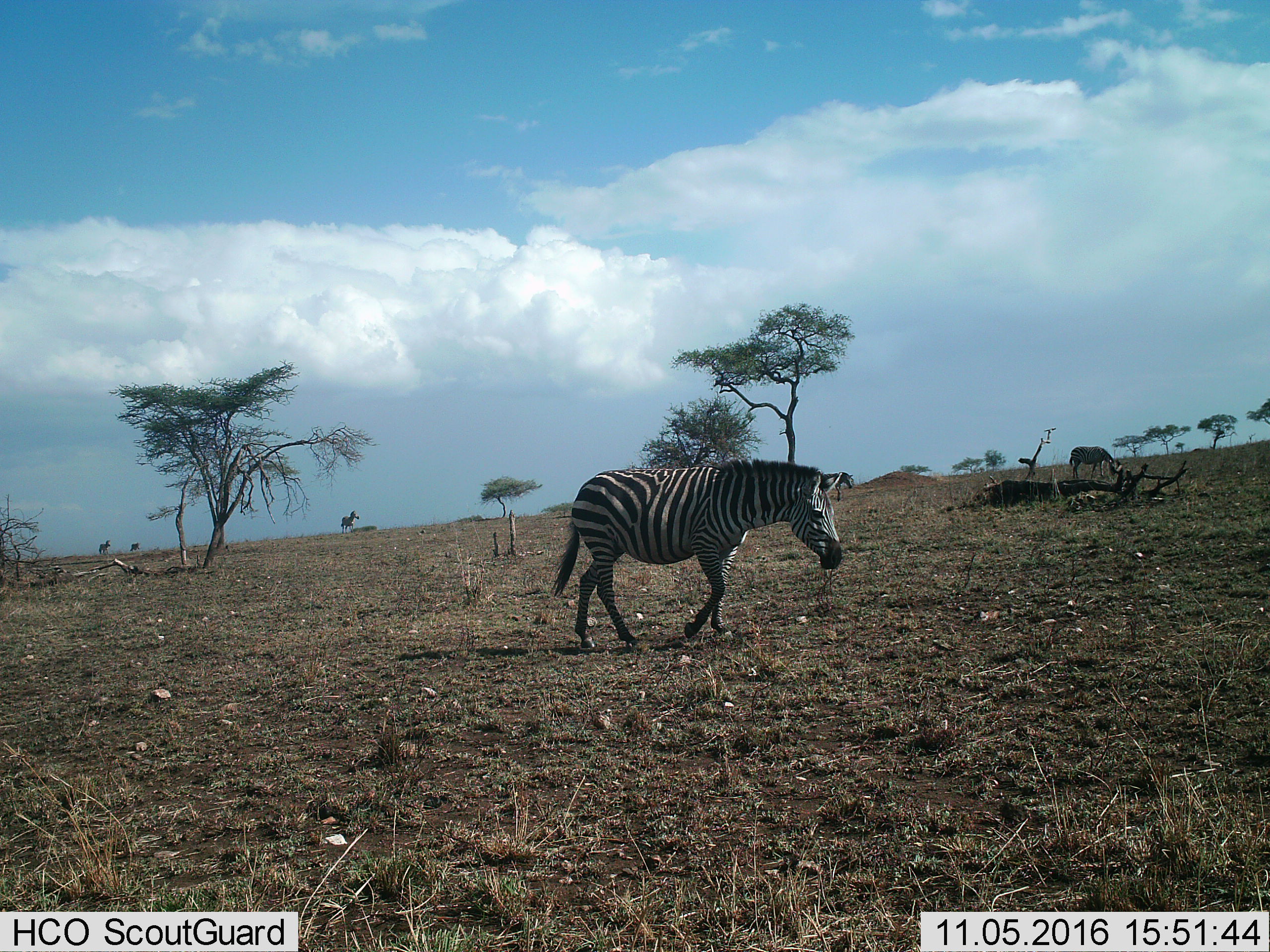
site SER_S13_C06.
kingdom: Animalia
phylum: Chordata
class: Mammalia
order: Perissodactyla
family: Equidae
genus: Equus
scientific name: Equus quagga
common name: plains zebra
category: zebraplains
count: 6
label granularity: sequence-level